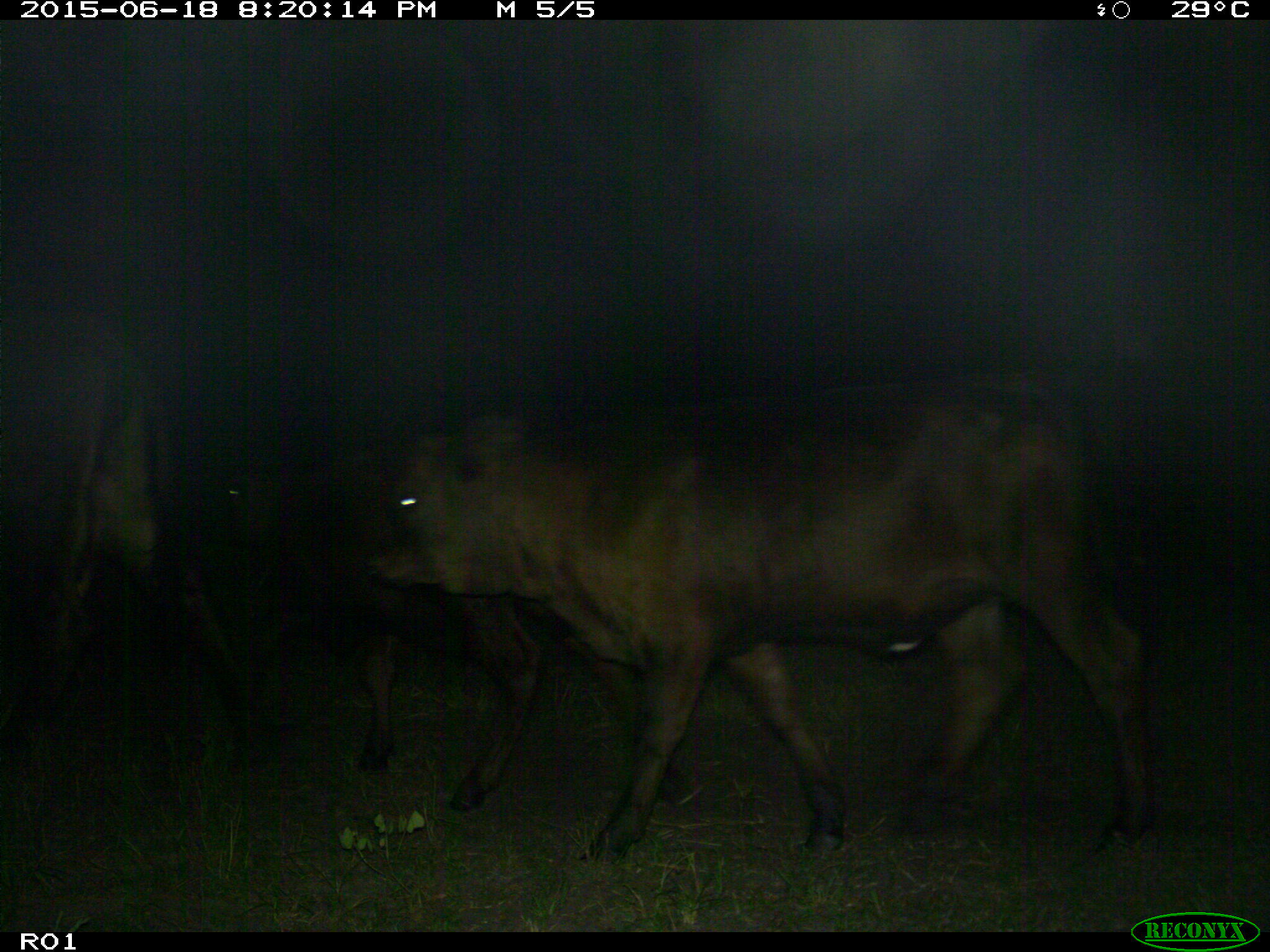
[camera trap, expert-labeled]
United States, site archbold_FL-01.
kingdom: Animalia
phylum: Chordata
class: Mammalia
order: Artiodactyla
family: Bovidae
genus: Bos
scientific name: Bos taurus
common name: domestic cow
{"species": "Bos taurus (domestic cow)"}